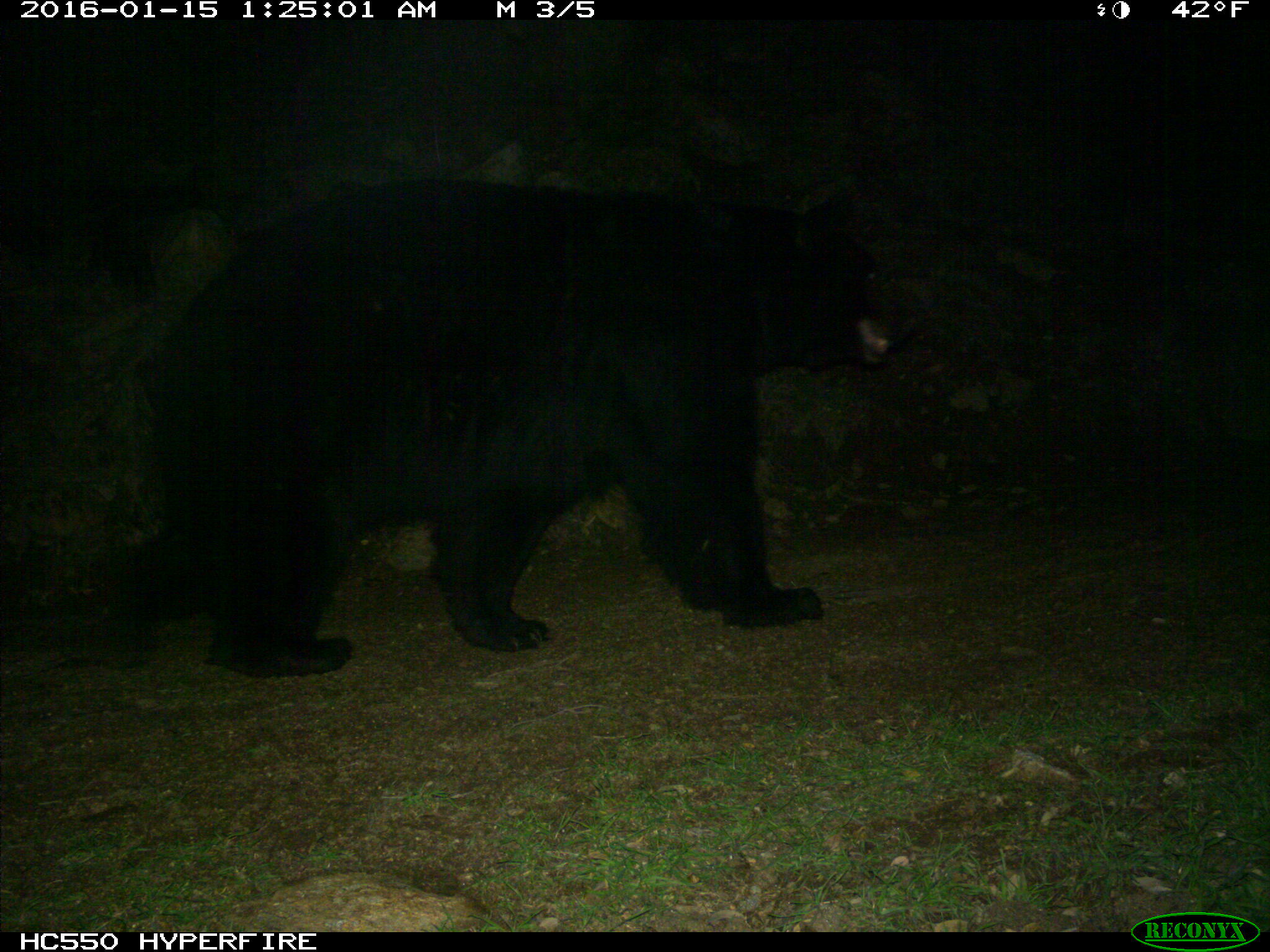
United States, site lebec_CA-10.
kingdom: Animalia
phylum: Chordata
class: Mammalia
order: Carnivora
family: Ursidae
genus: Ursus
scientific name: Ursus americanus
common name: american black bear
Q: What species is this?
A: Ursus americanus (american black bear).